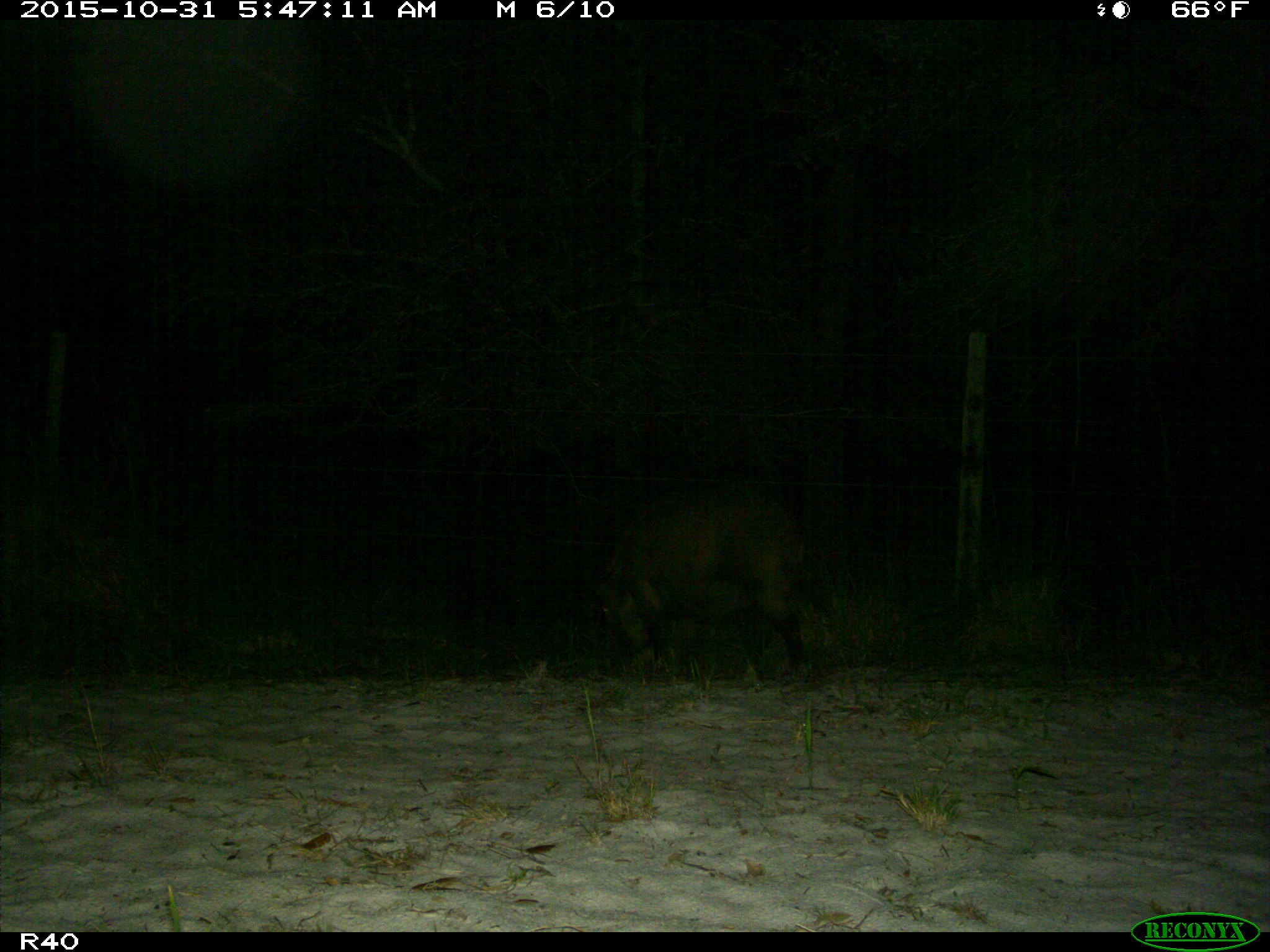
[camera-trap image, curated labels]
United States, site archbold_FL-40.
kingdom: Animalia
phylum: Chordata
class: Mammalia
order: Artiodactyla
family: Suidae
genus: Sus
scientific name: Sus scrofa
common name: wild boar